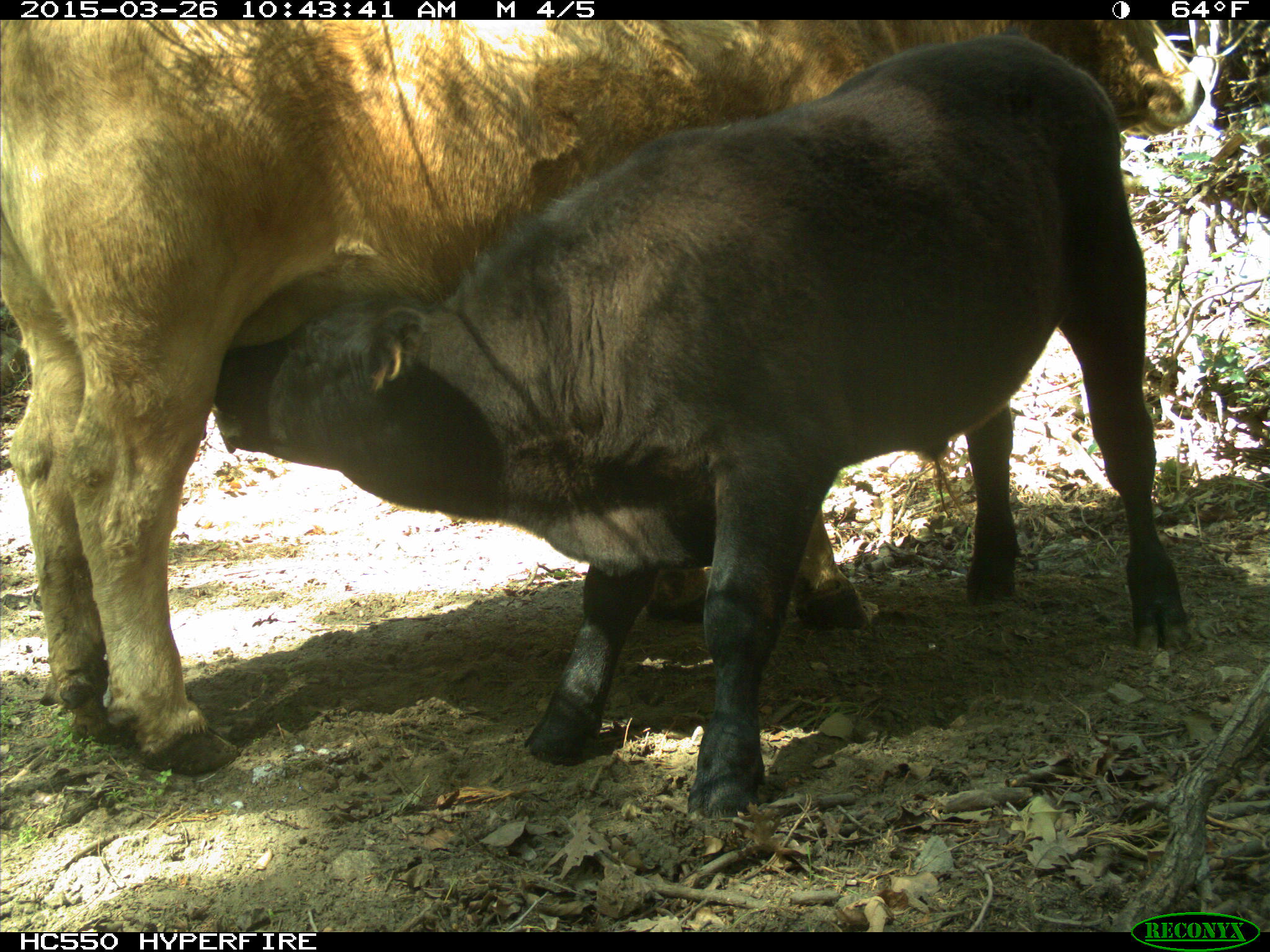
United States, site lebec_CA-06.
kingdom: Animalia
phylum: Chordata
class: Mammalia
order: Artiodactyla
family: Bovidae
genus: Bos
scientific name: Bos taurus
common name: domestic cow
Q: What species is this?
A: Bos taurus (domestic cow).